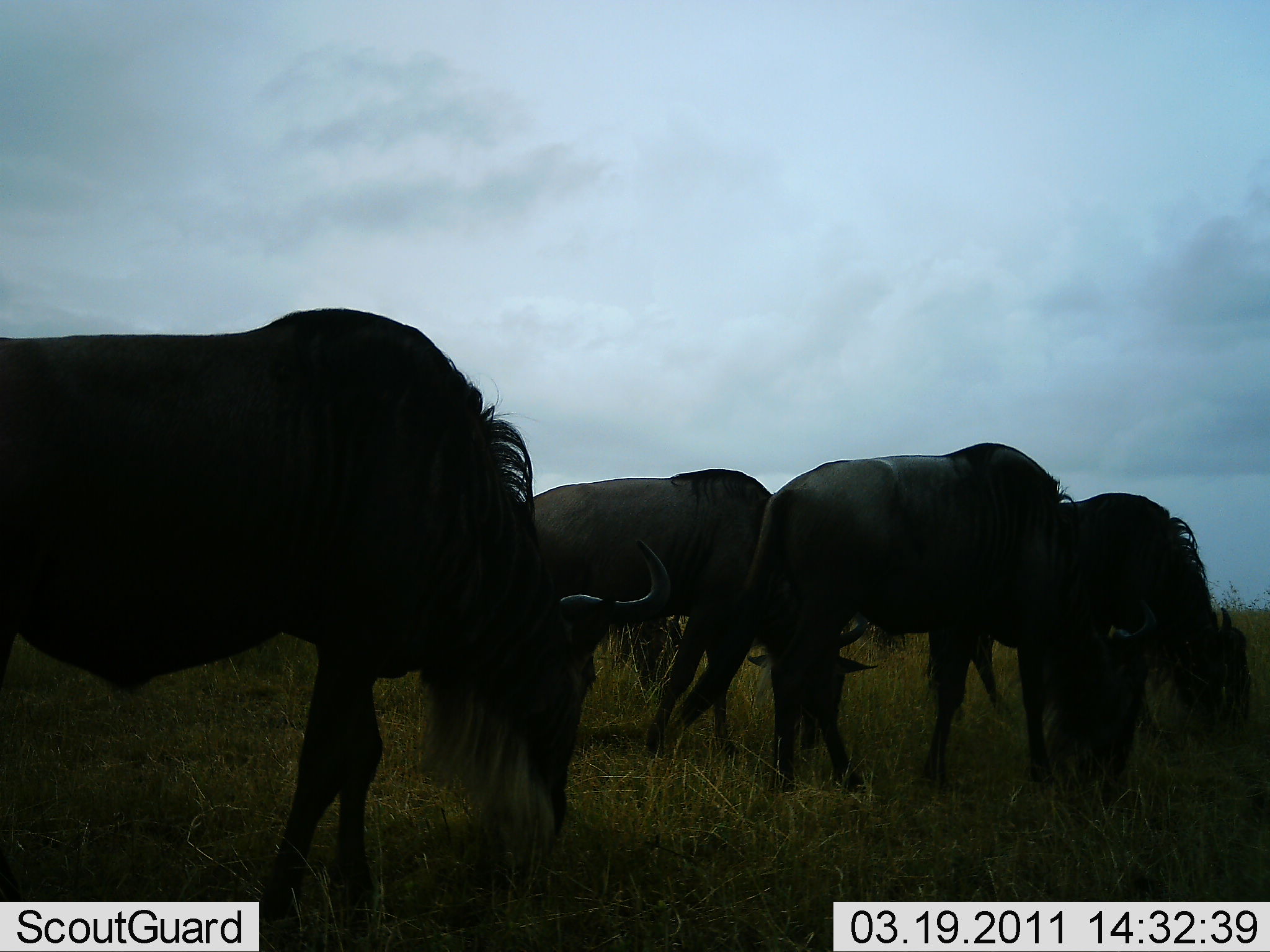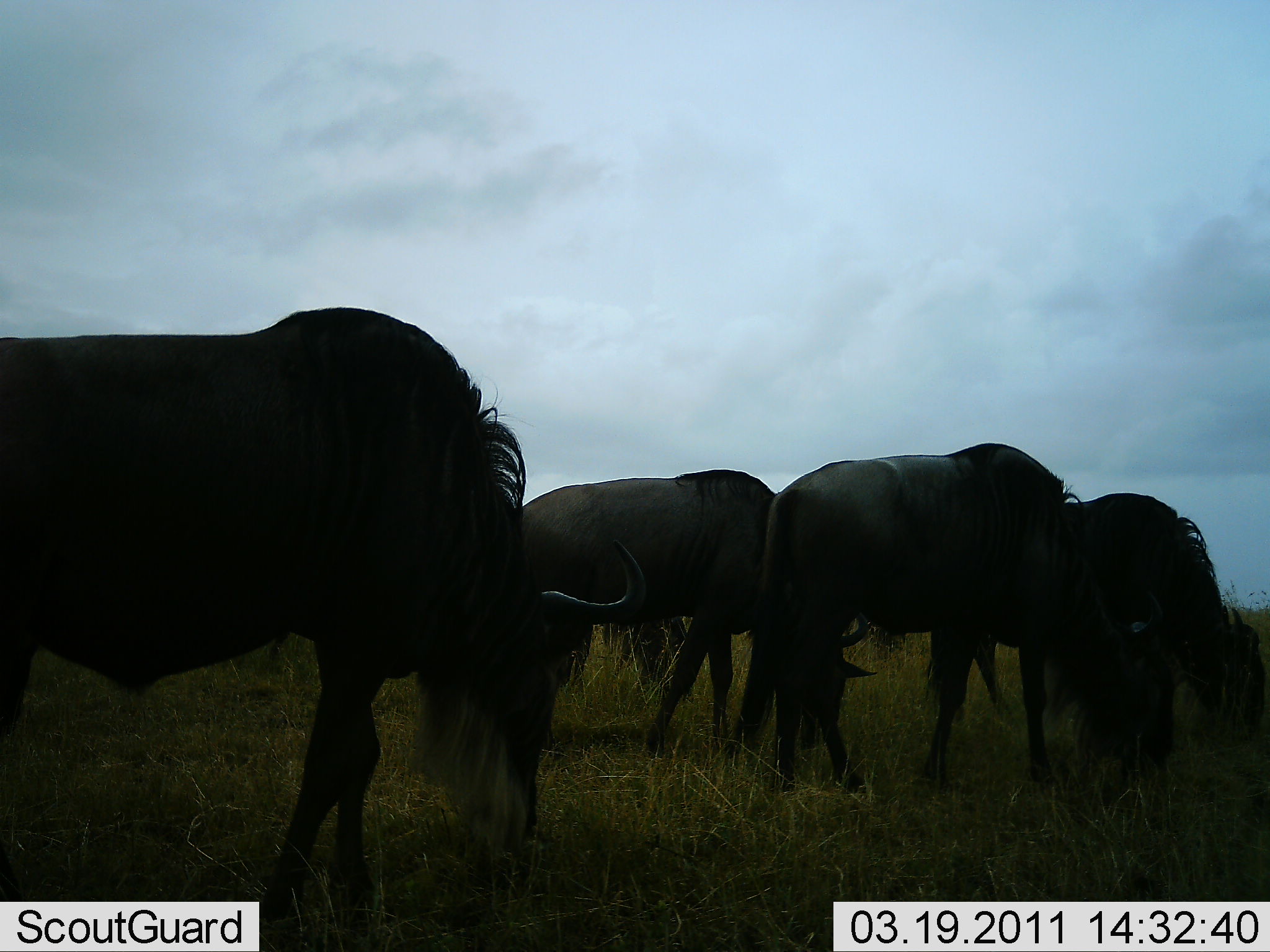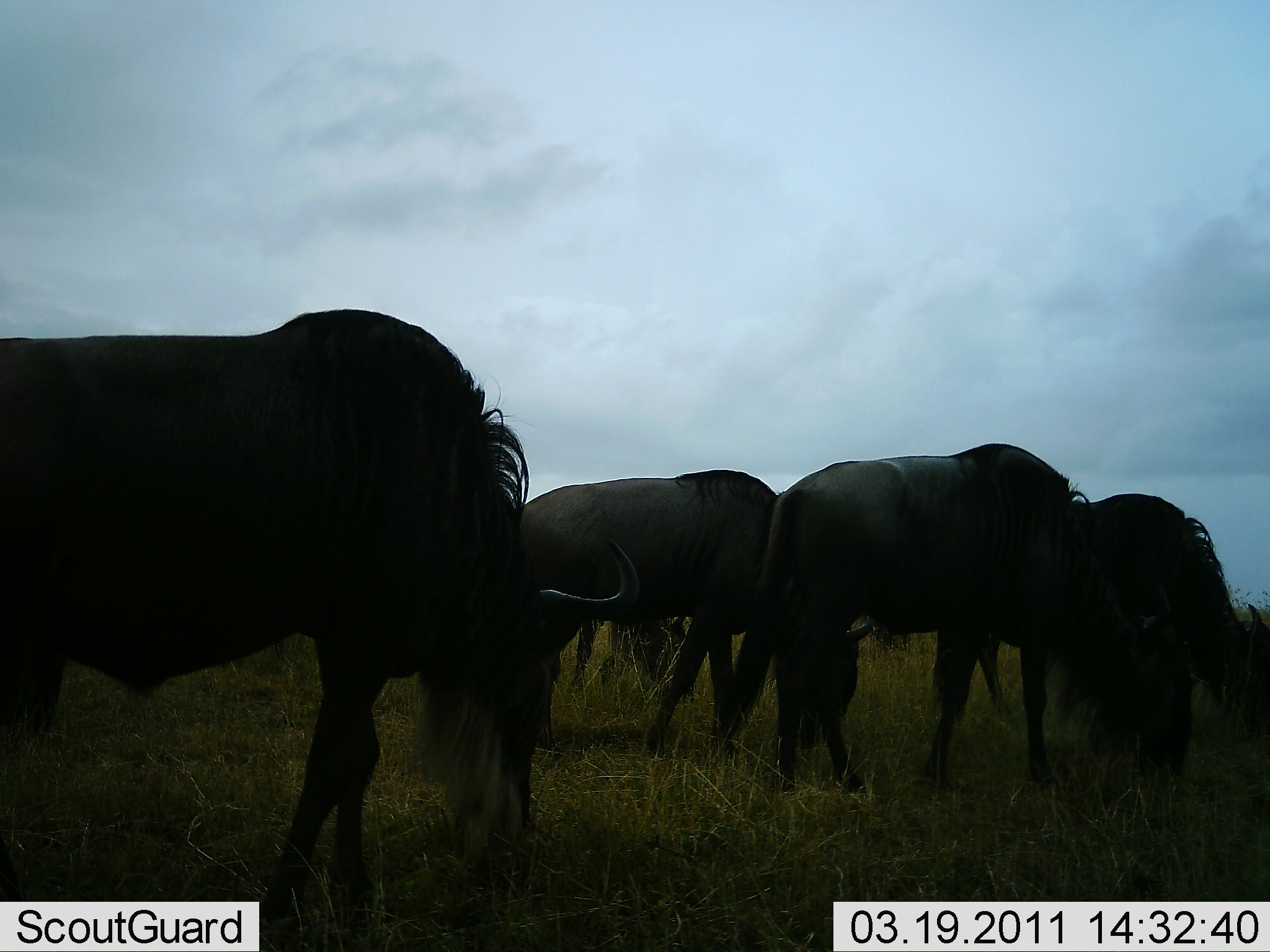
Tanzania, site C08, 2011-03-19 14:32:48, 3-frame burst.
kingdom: Animalia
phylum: Chordata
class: Mammalia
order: Artiodactyla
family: Bovidae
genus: Connochaetes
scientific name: Connochaetes taurinus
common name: blue wildebeest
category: wildebeest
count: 4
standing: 20%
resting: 0%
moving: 0%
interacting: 0%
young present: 0%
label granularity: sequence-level